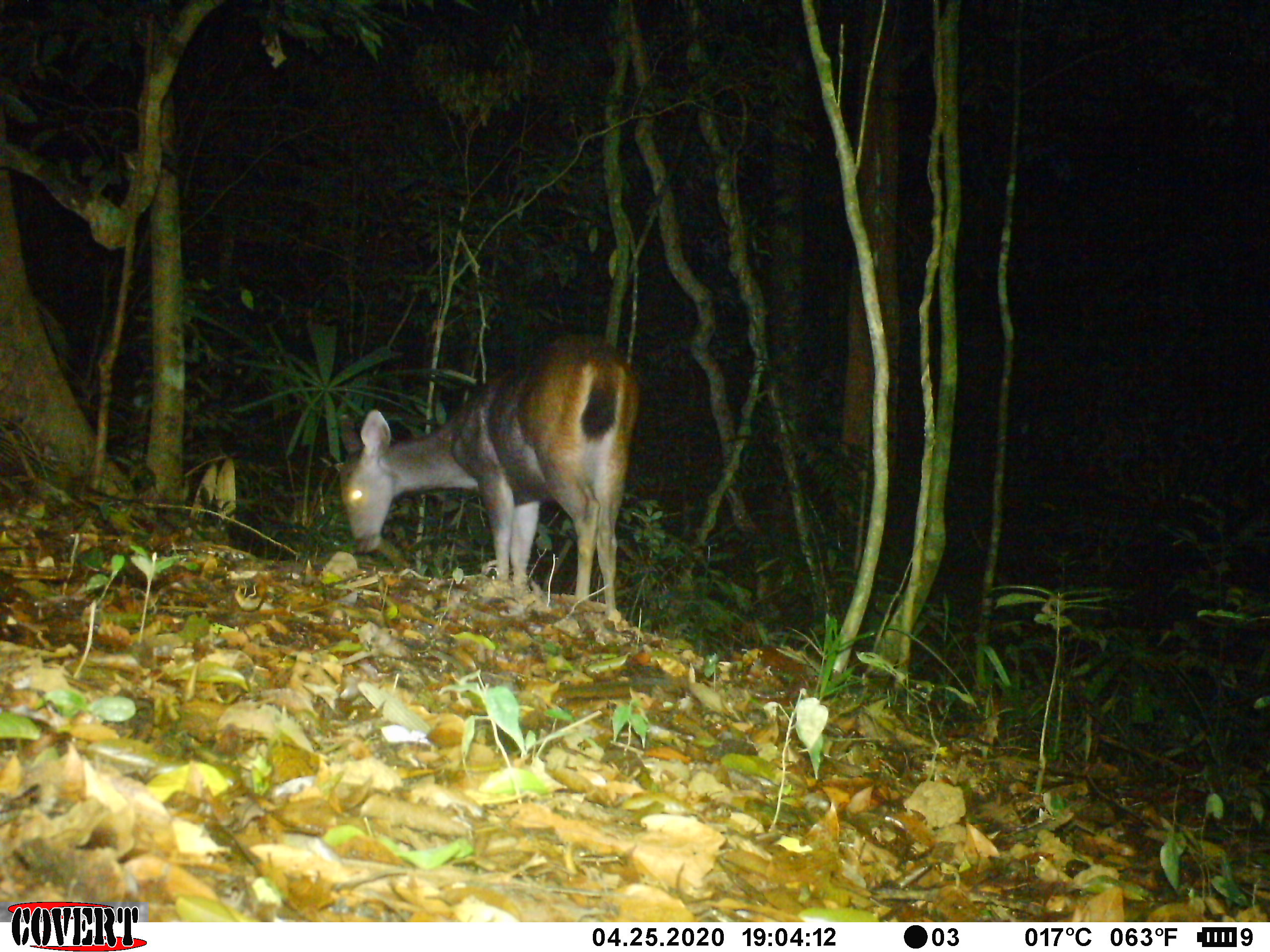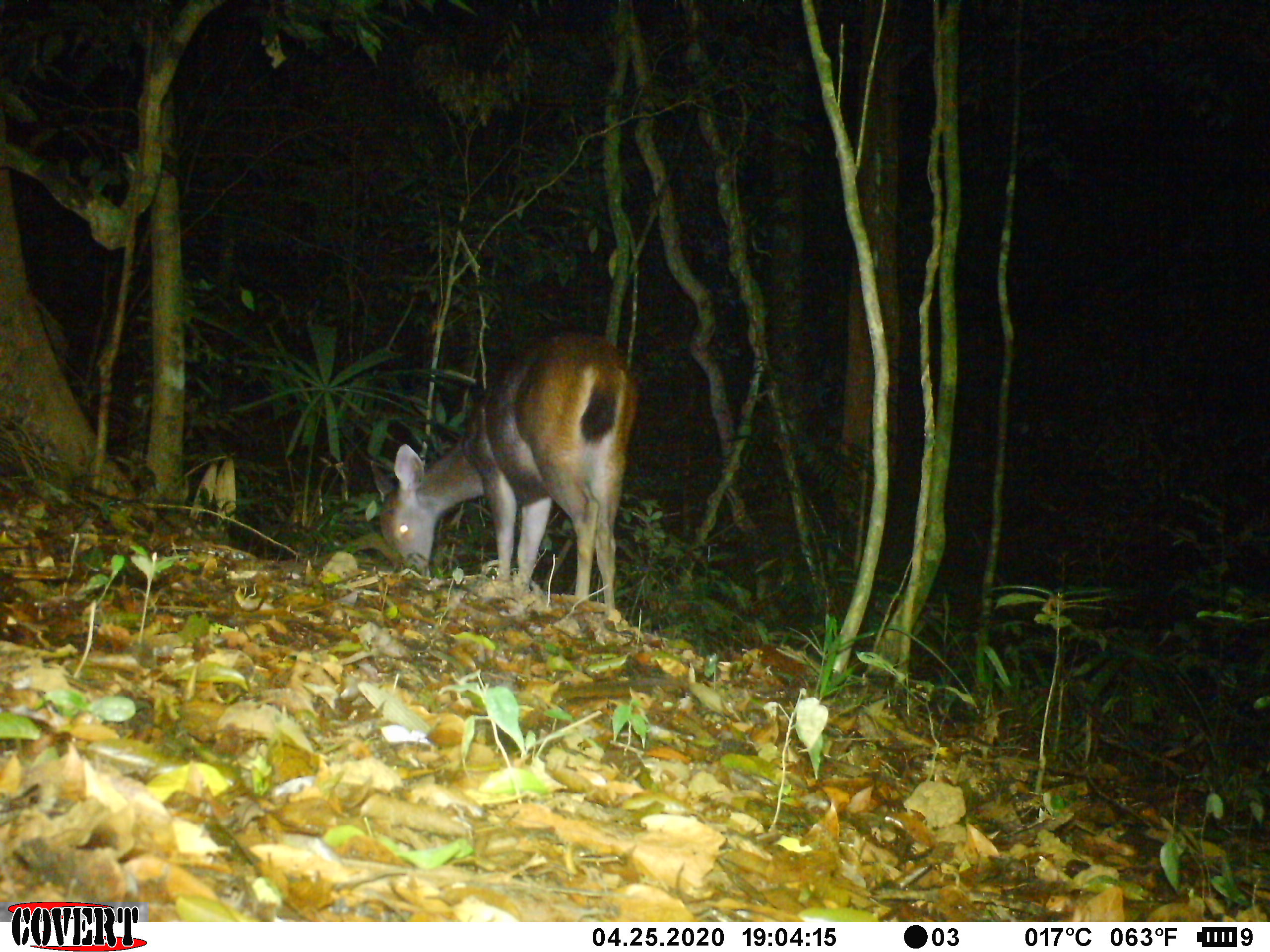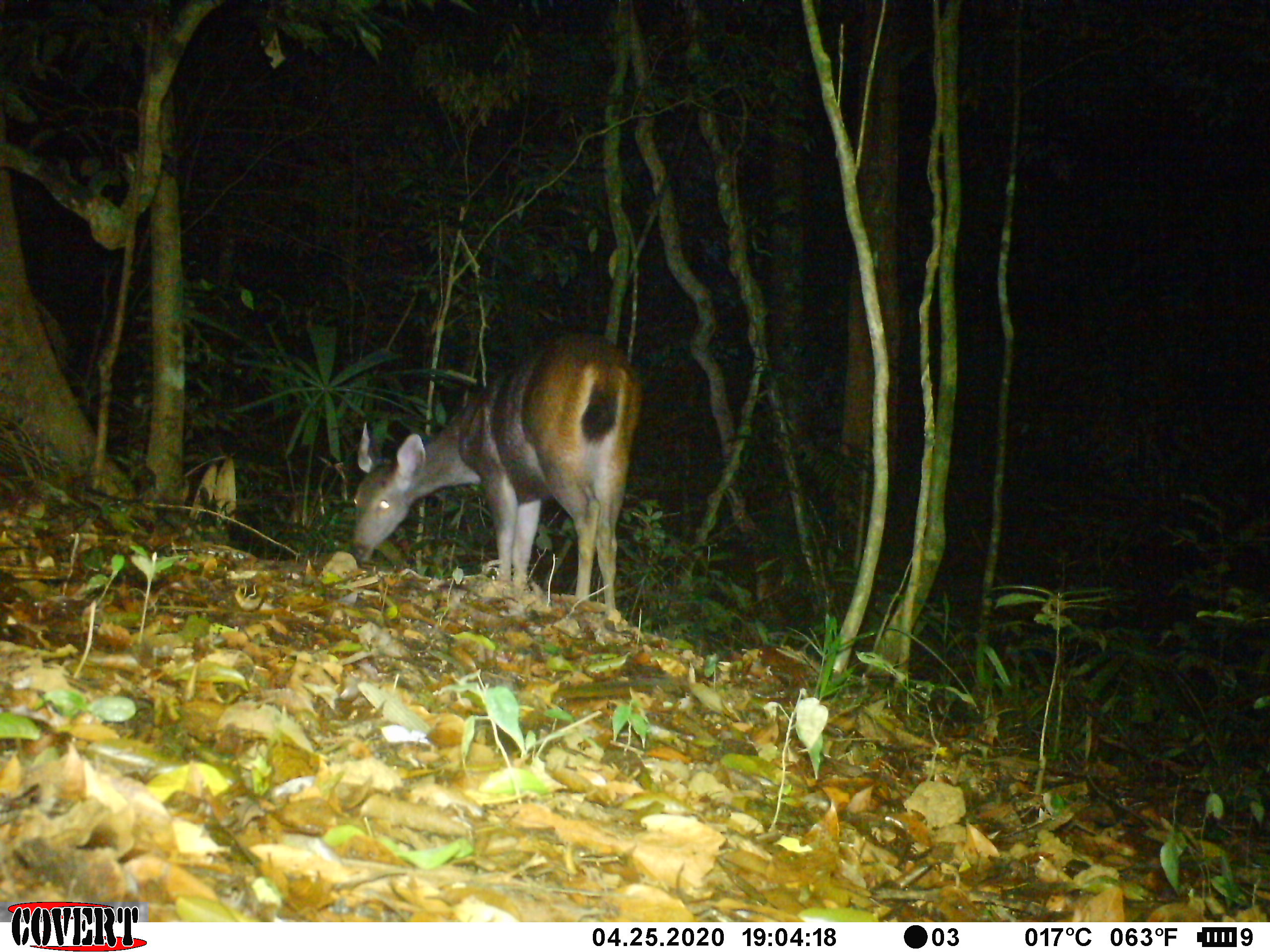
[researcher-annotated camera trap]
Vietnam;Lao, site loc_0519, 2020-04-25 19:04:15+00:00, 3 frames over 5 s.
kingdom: Animalia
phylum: Chordata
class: Mammalia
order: Artiodactyla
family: Cervidae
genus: Rusa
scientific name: Rusa unicolor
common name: sambar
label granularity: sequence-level